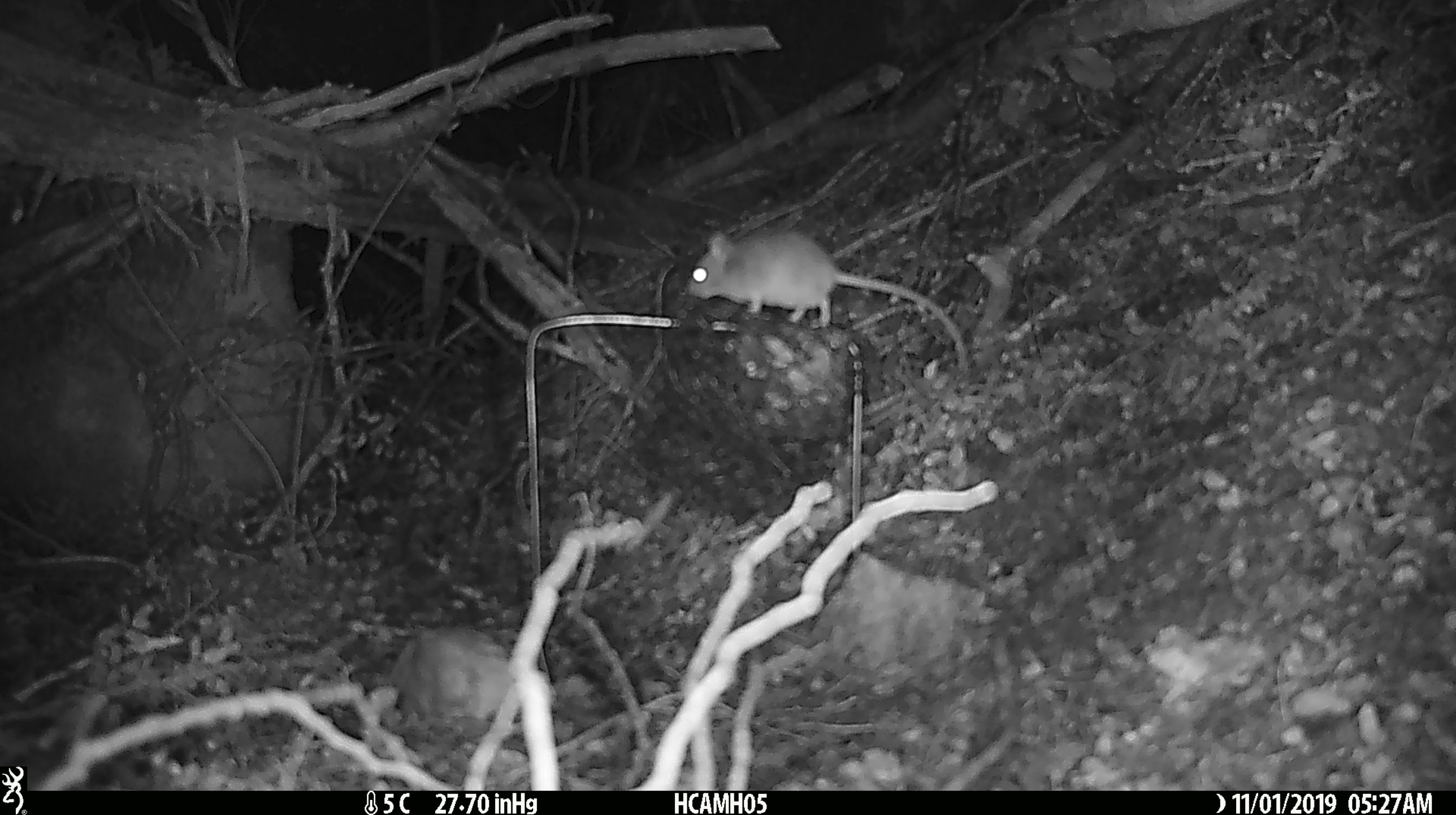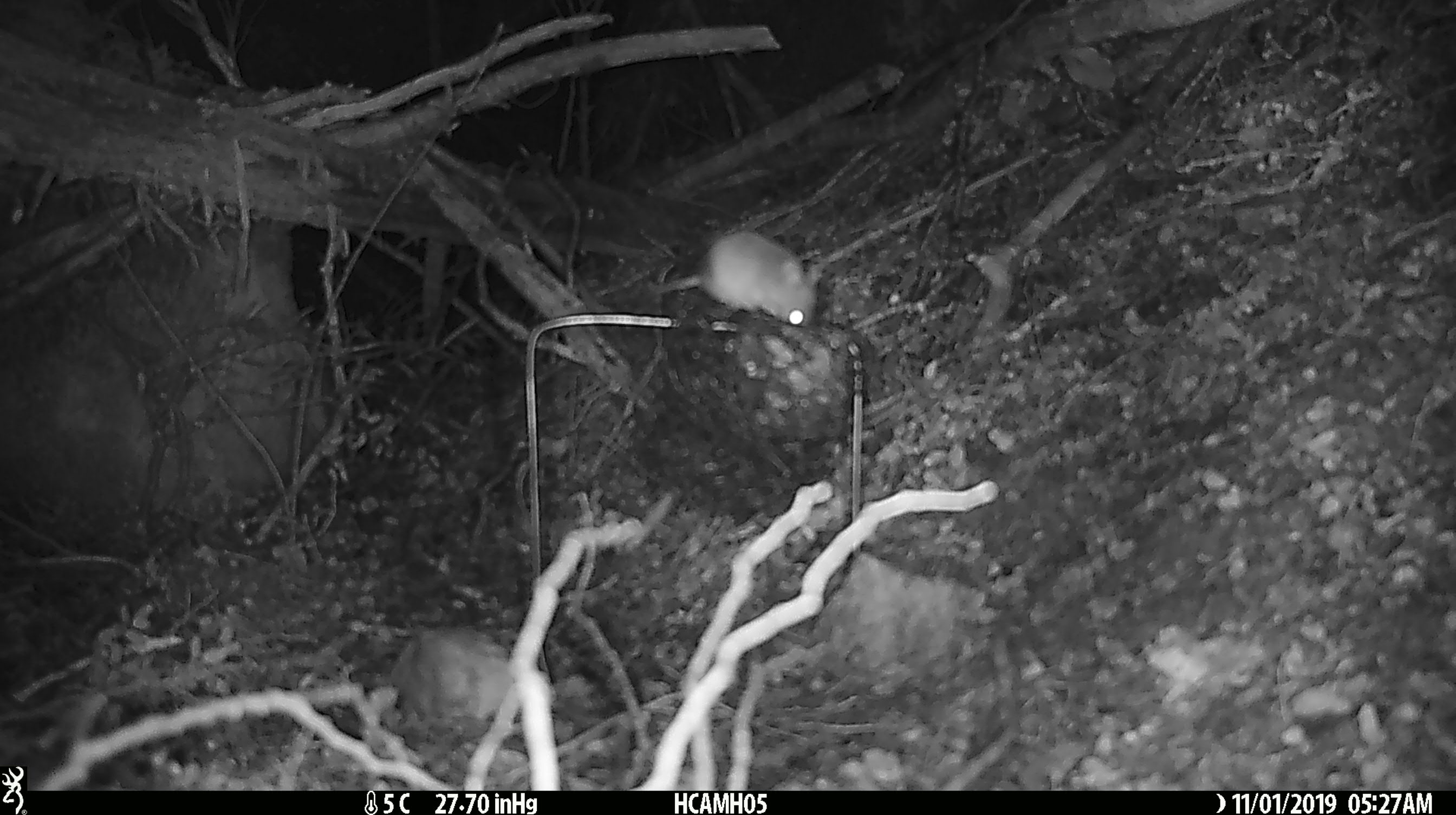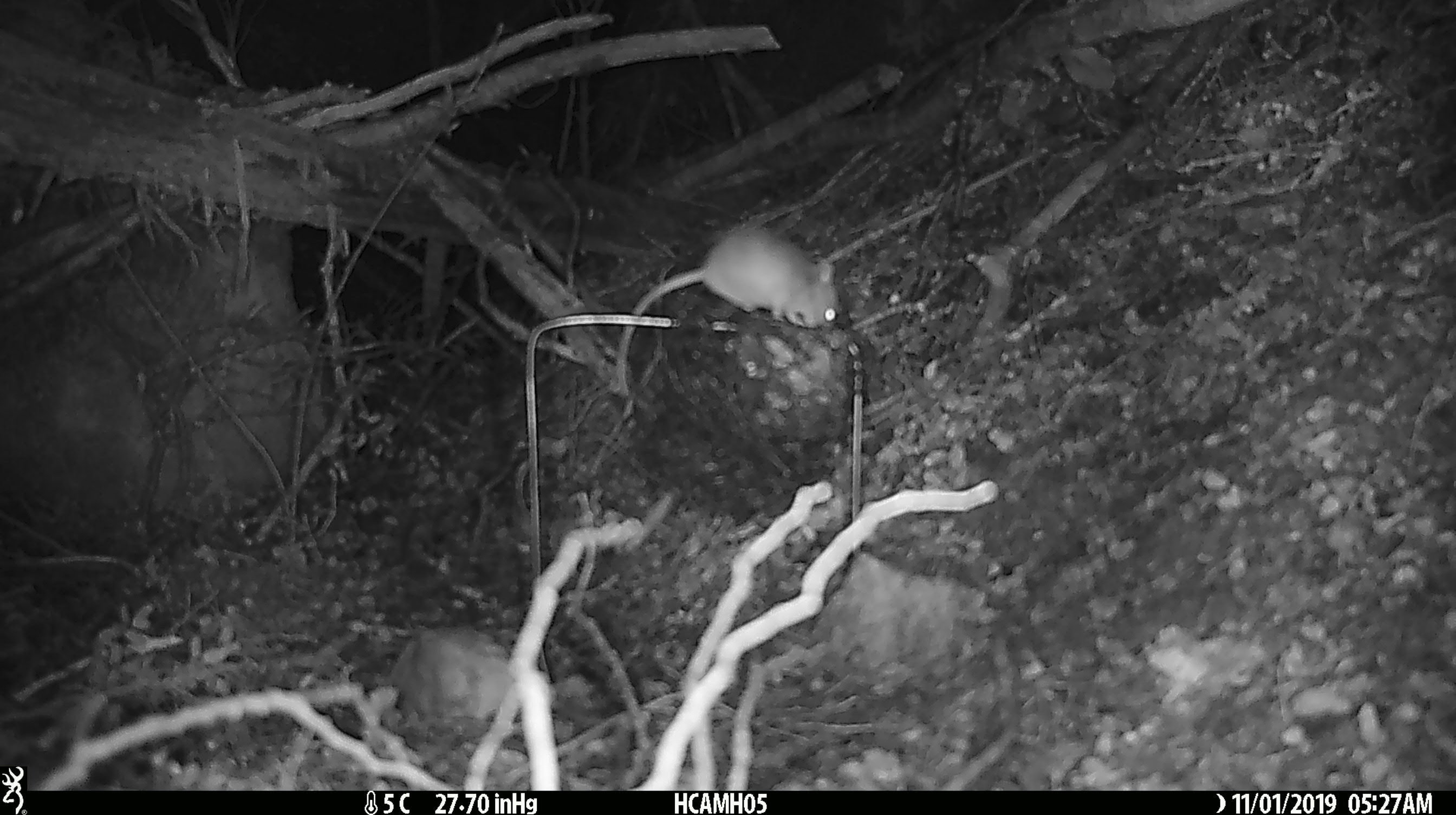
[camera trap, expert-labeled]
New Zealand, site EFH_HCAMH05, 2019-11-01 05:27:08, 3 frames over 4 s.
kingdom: Animalia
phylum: Chordata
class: Mammalia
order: Rodentia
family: Muridae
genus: Mus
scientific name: Mus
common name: mouse